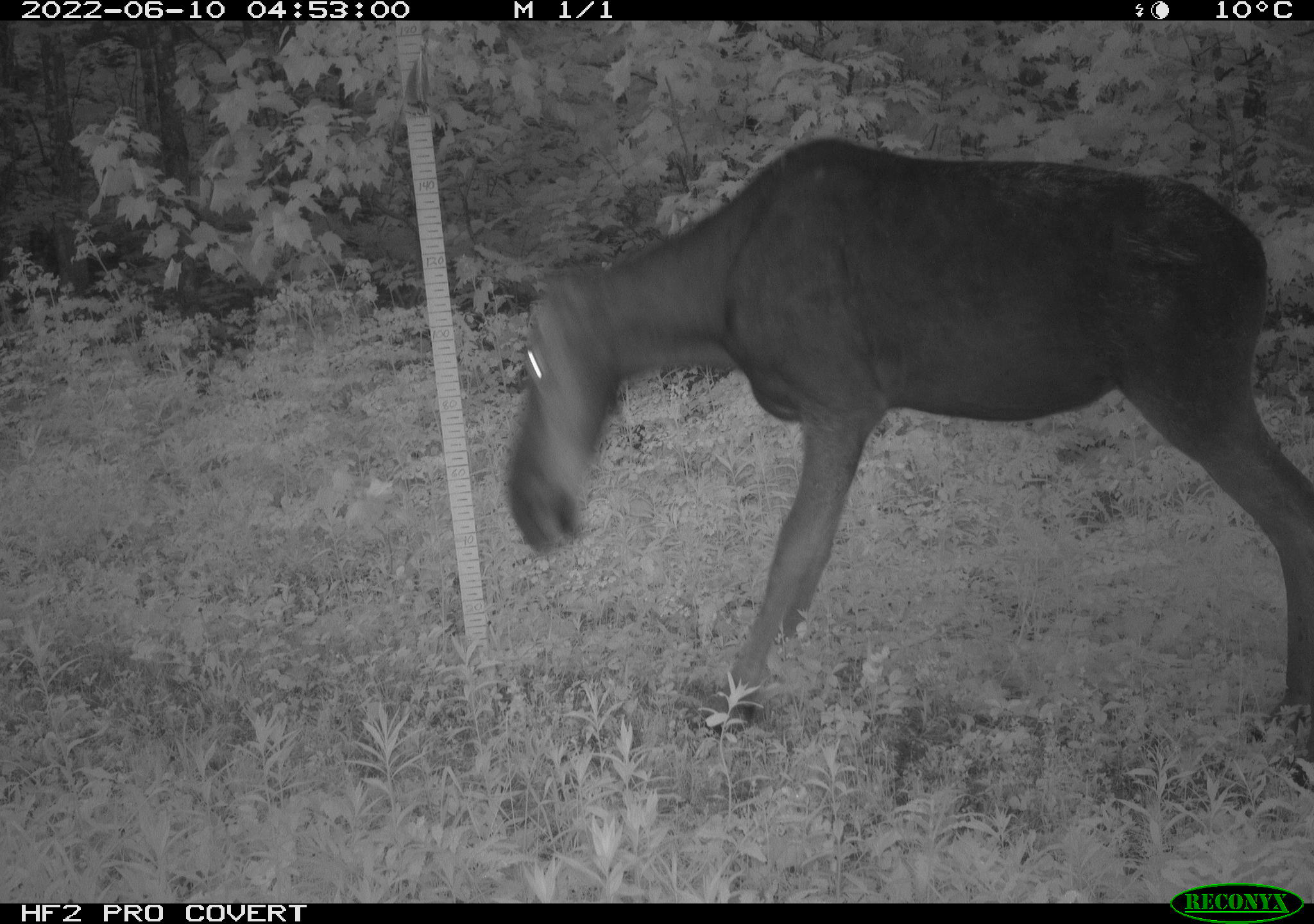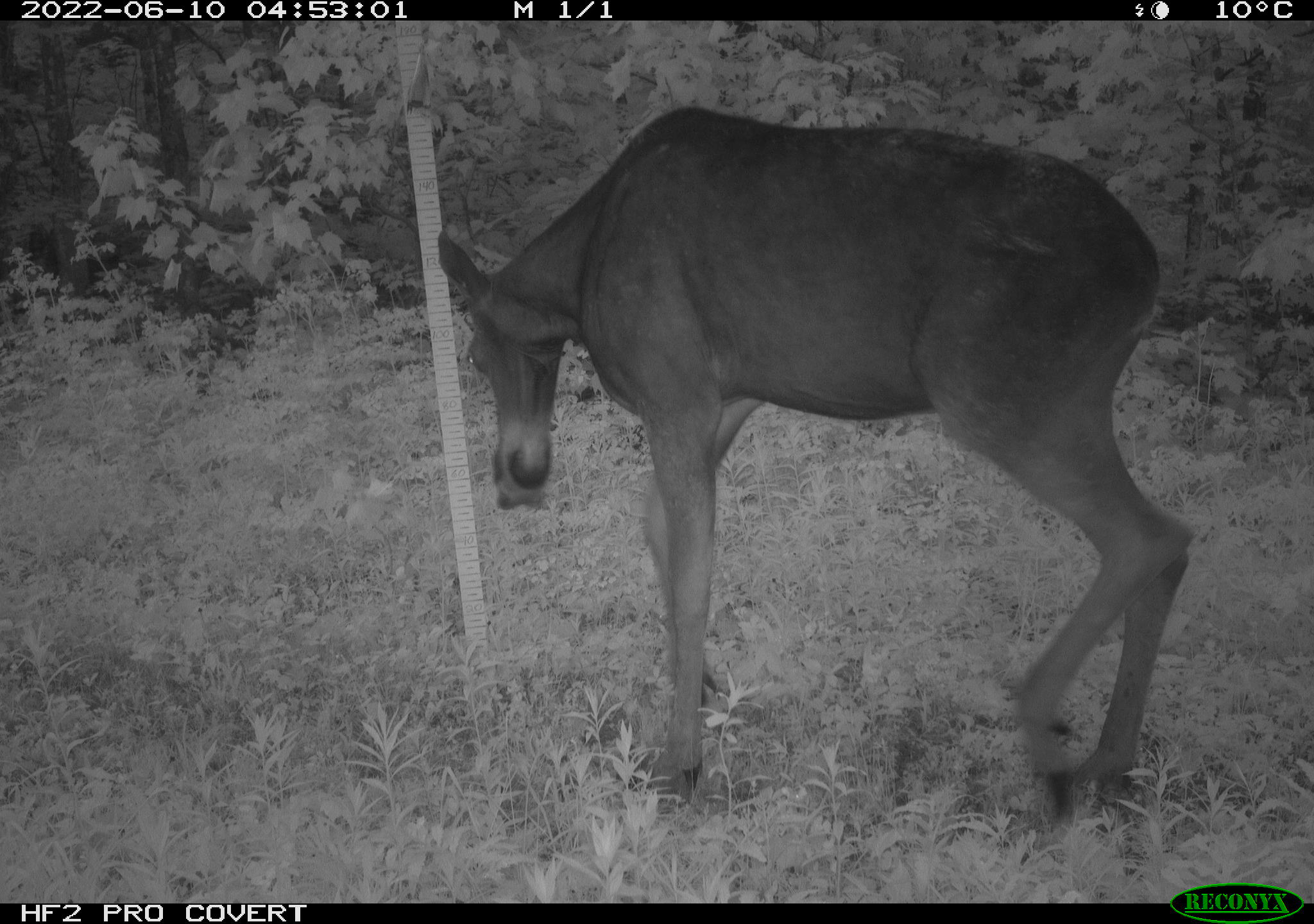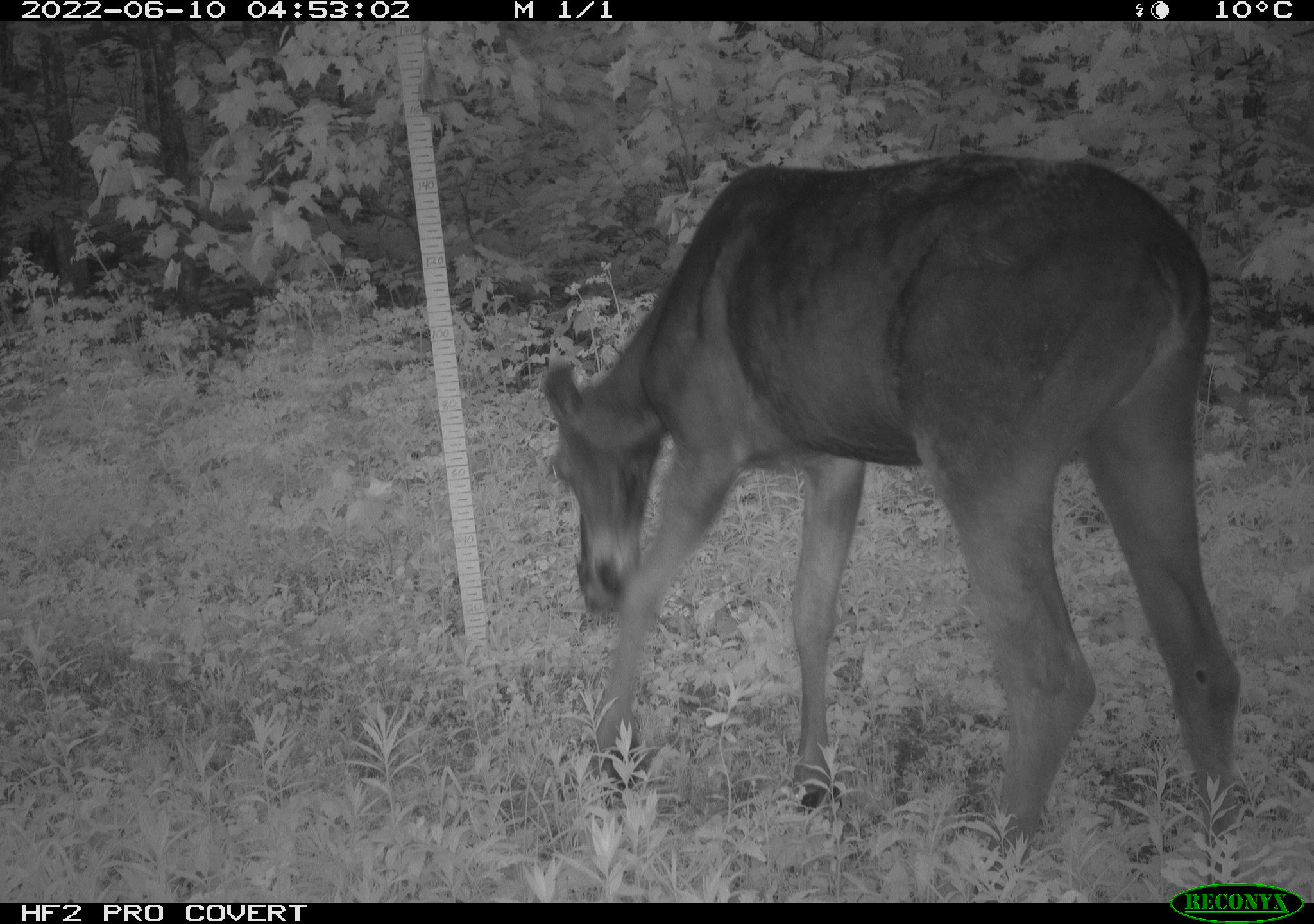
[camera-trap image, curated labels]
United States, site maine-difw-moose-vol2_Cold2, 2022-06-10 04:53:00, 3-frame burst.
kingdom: Animalia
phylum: Chordata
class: Mammalia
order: Artiodactyla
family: Cervidae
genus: Alces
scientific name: Alces alces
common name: moose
Moose (Alces alces).